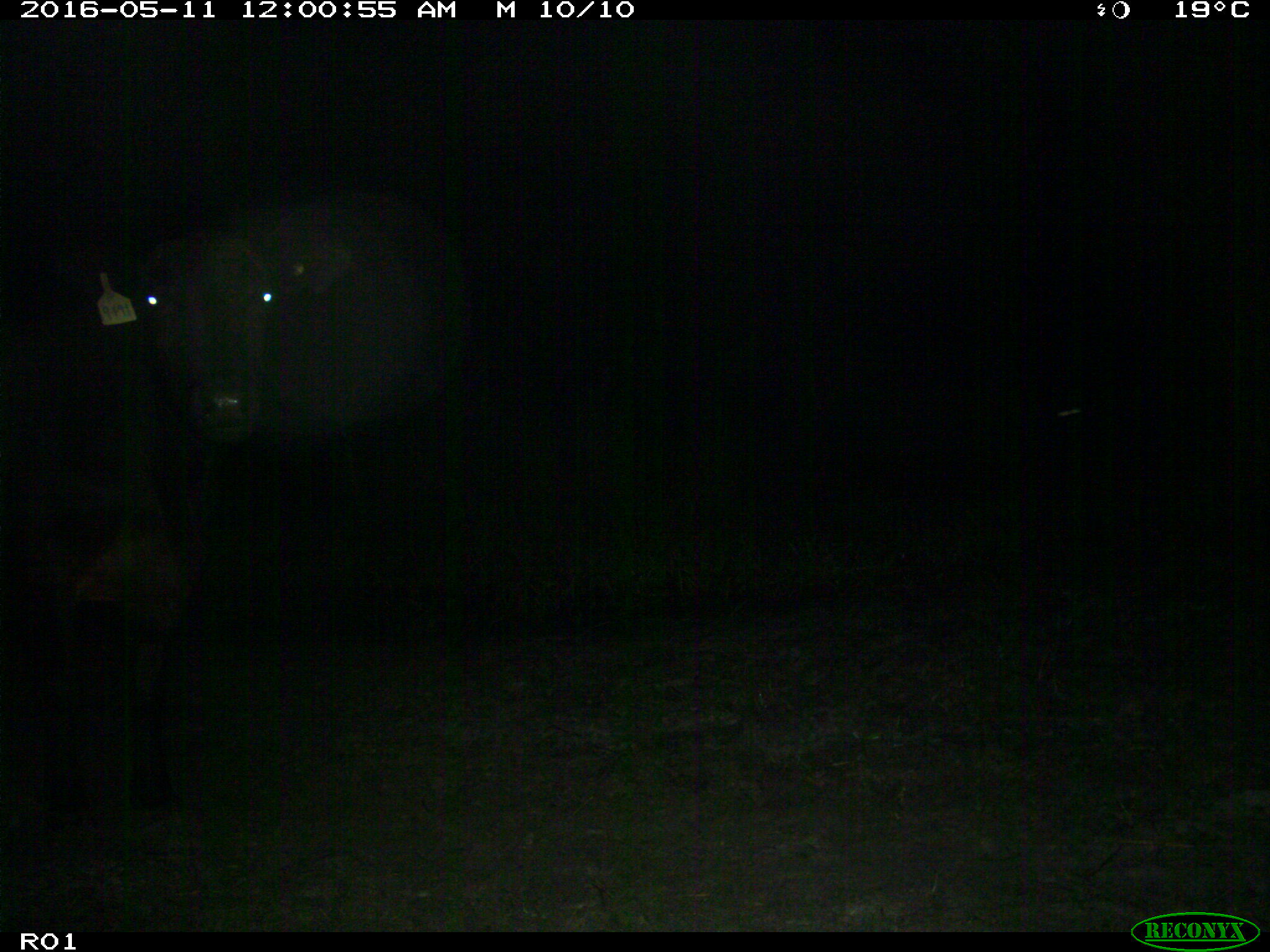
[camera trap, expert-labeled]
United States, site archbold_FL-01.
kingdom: Animalia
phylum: Chordata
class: Mammalia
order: Artiodactyla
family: Bovidae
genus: Bos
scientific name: Bos taurus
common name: domestic cow